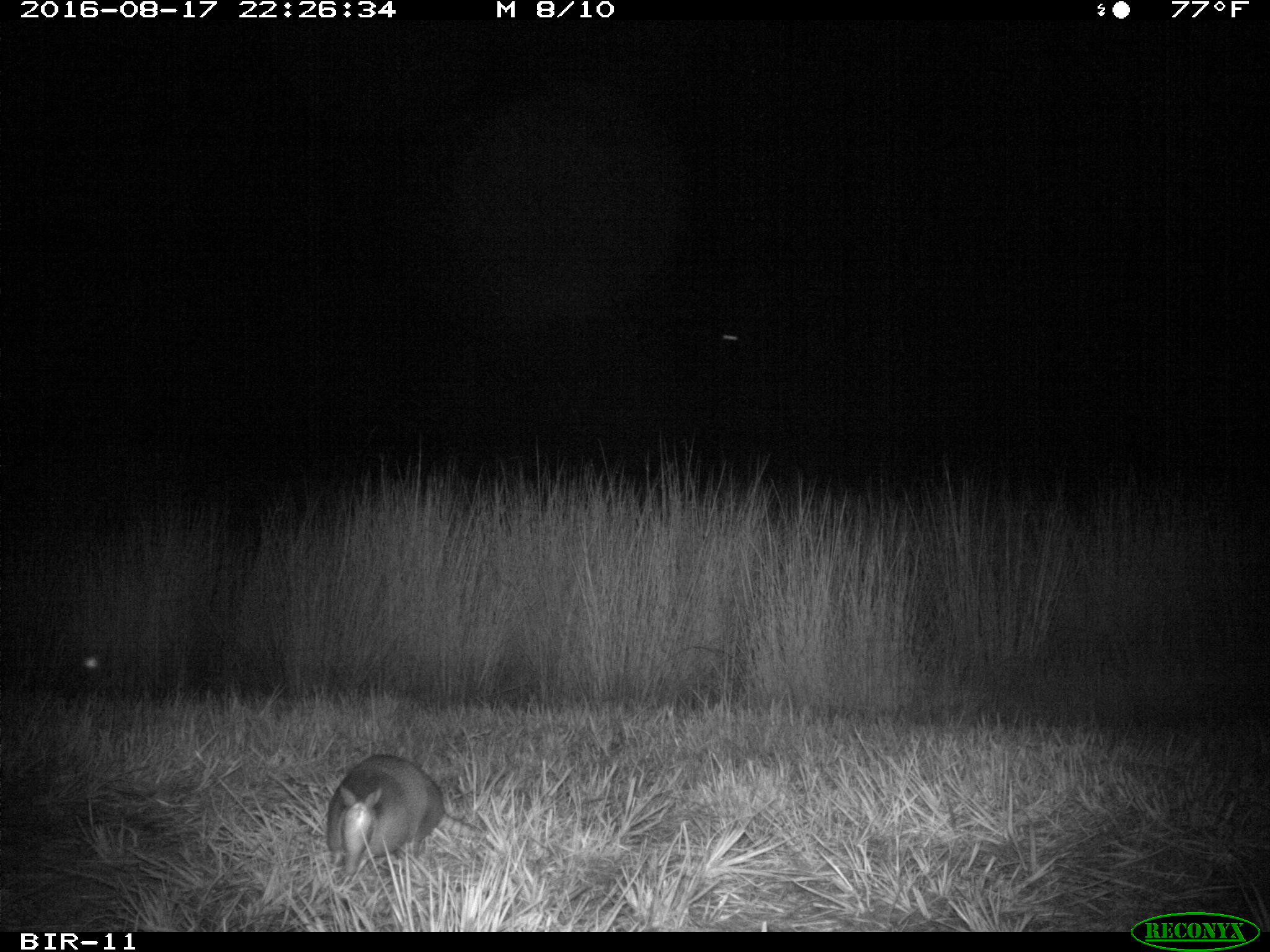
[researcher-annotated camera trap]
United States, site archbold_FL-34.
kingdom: Animalia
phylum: Chordata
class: Mammalia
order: Cingulata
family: Dasypodidae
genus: Dasypus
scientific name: Dasypus novemcinctus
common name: nine-banded armadillo